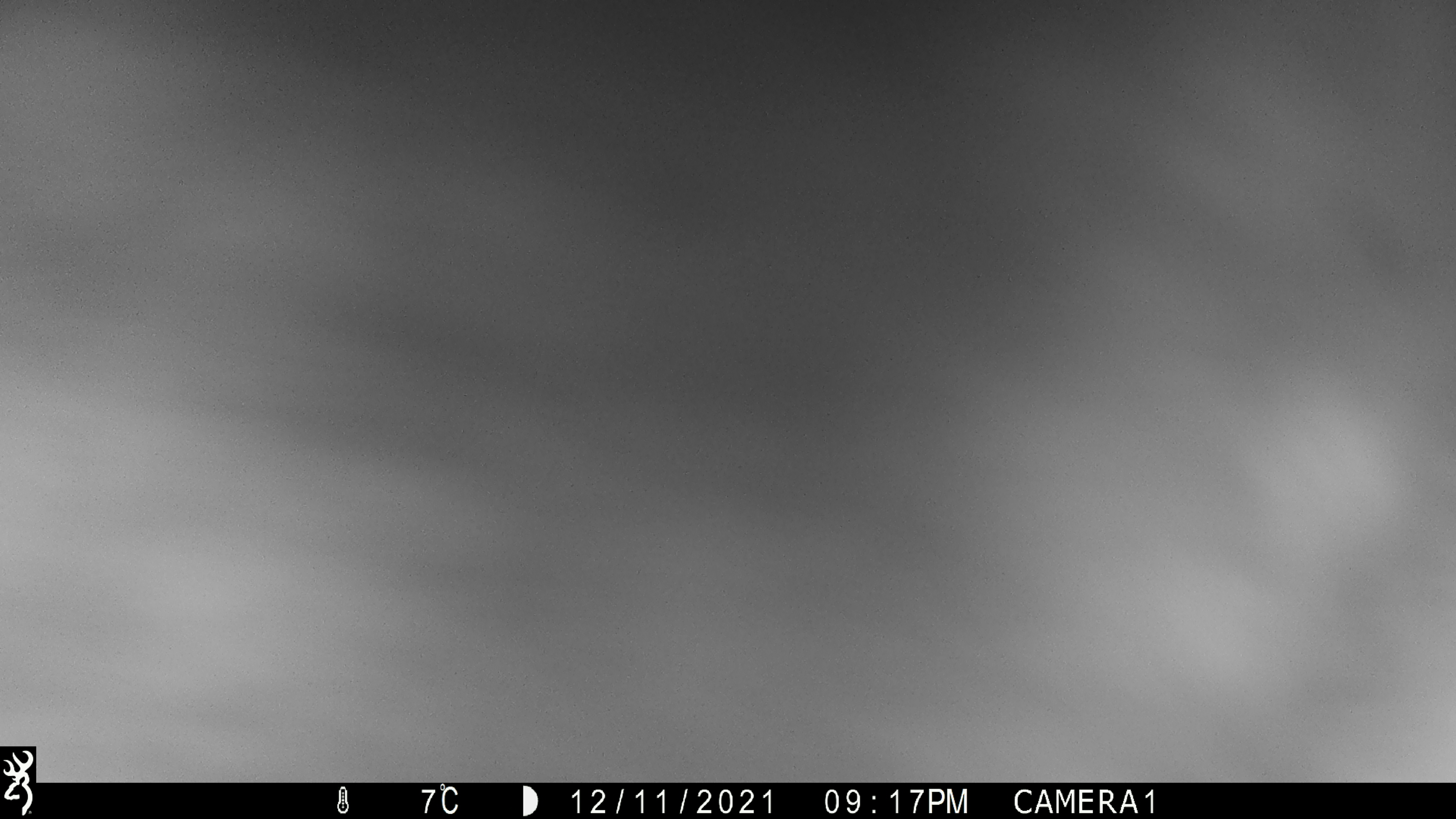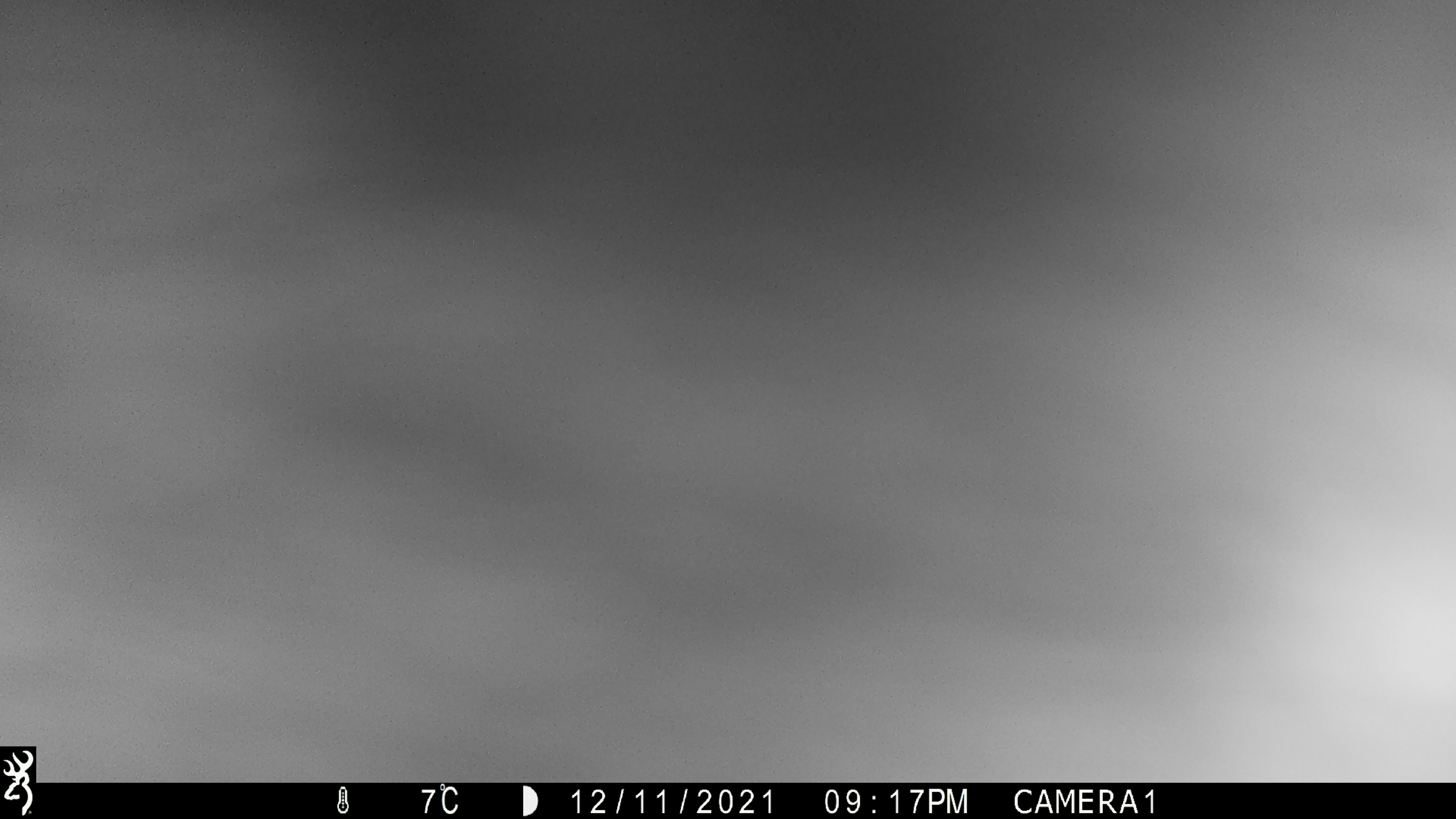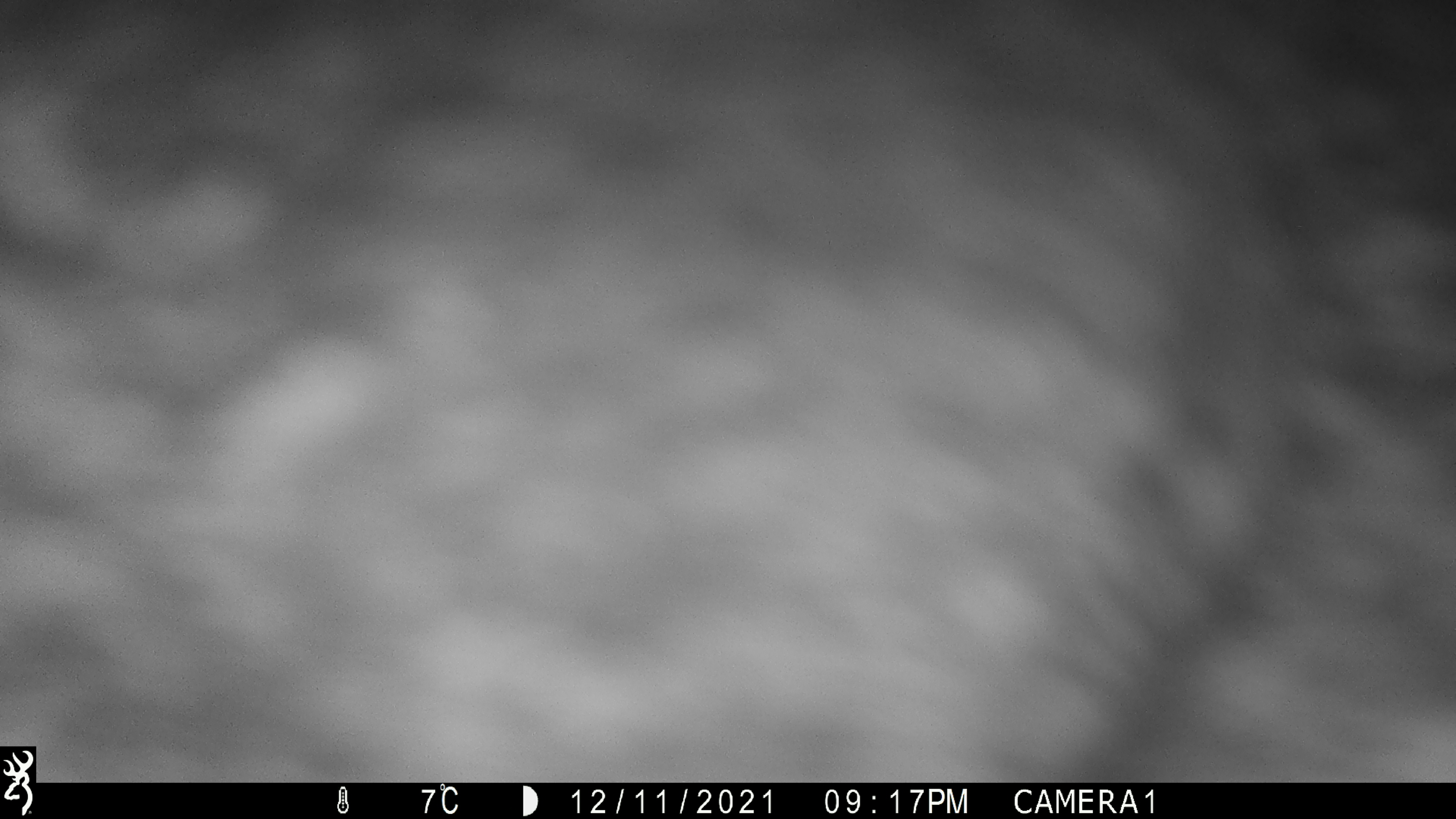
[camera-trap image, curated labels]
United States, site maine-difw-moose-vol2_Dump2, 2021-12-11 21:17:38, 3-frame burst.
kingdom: Animalia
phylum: Chordata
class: Mammalia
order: Artiodactyla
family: Cervidae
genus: Alces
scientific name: Alces alces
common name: moose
Moose (Alces alces).